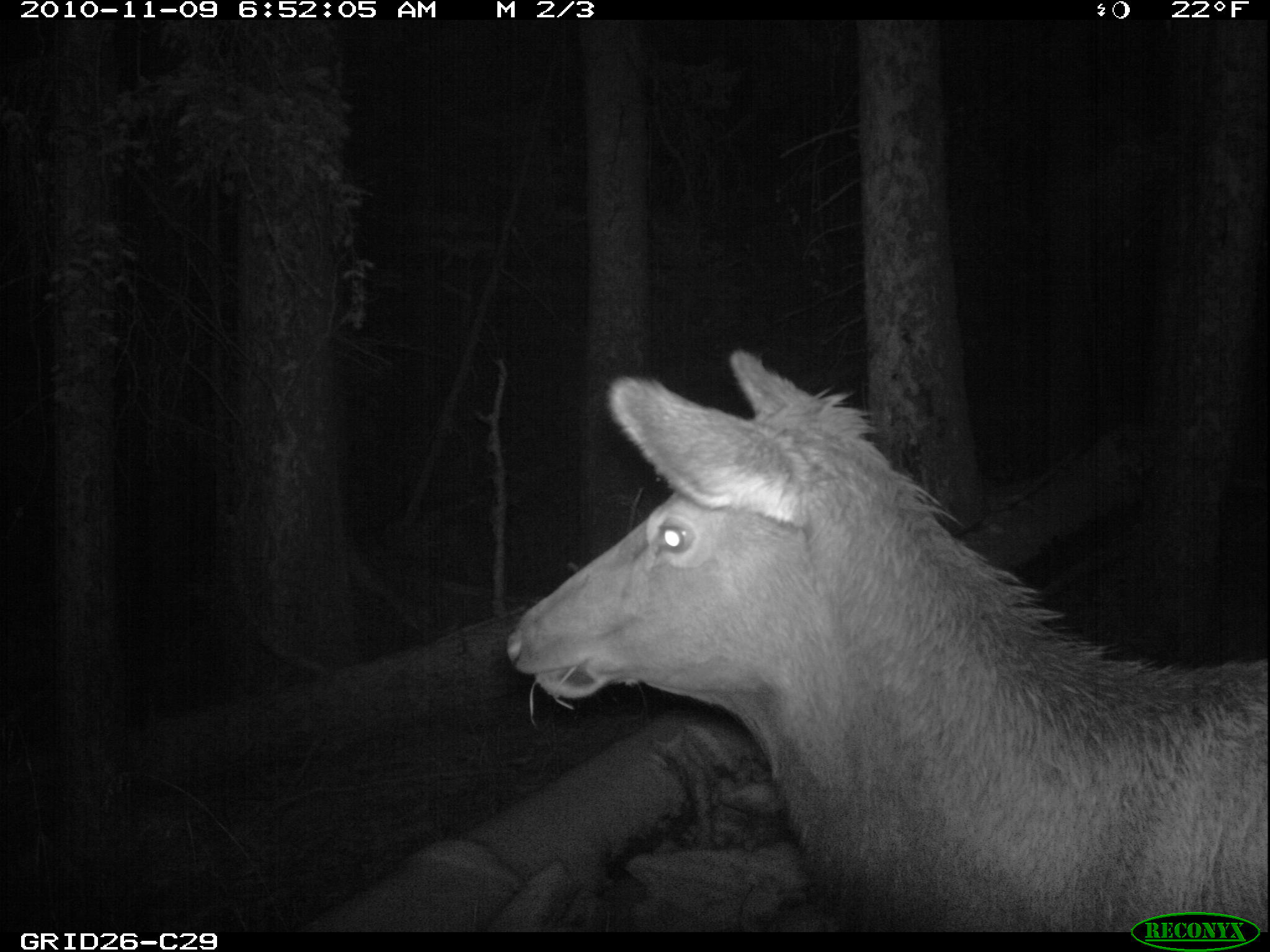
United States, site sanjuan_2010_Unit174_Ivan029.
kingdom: Animalia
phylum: Chordata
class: Mammalia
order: Artiodactyla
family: Cervidae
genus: Cervus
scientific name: Cervus elaphus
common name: red deer